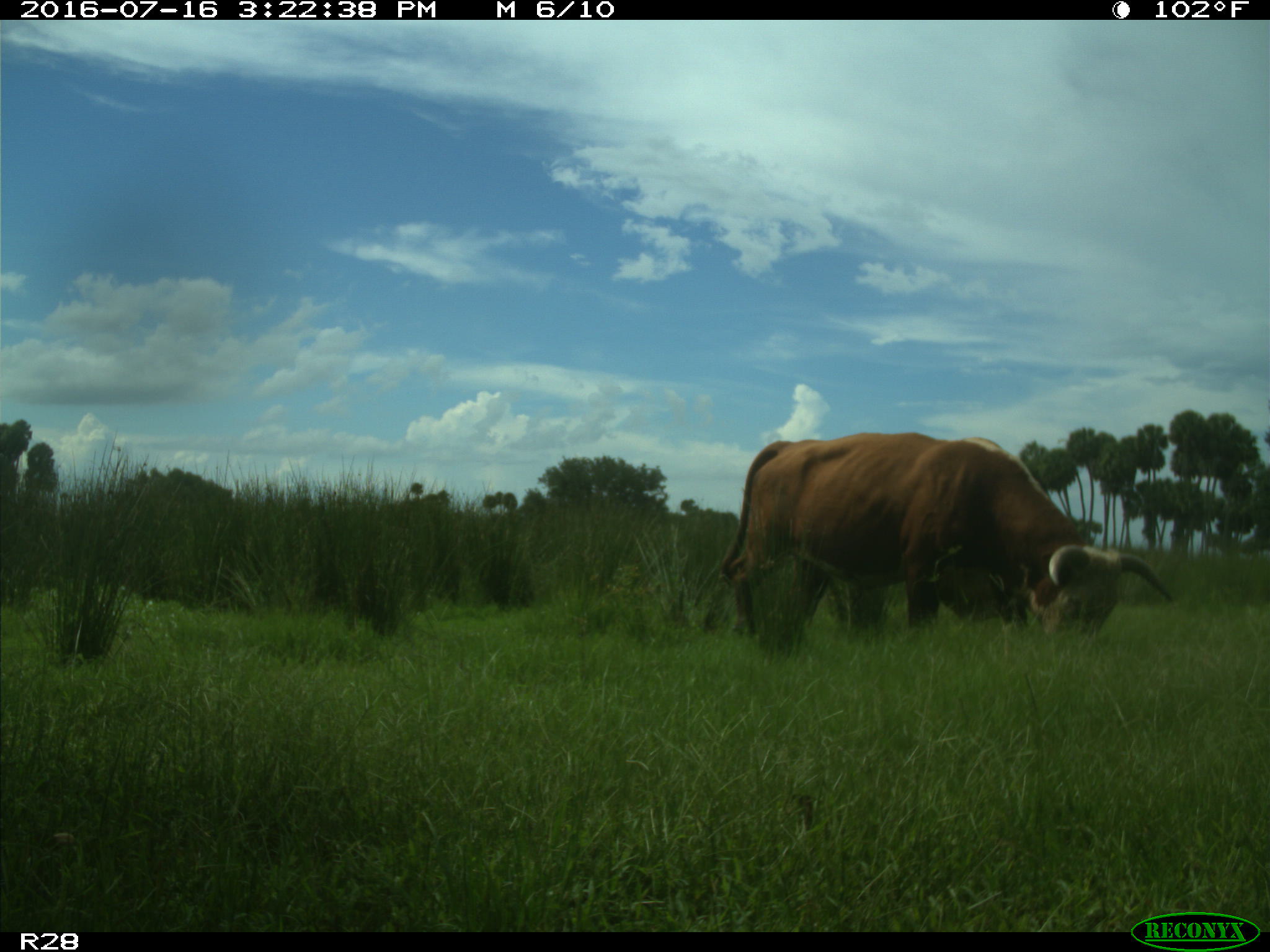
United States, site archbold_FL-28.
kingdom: Animalia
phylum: Chordata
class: Mammalia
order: Artiodactyla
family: Bovidae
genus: Bos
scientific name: Bos taurus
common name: domestic cow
Bos taurus (domestic cow).